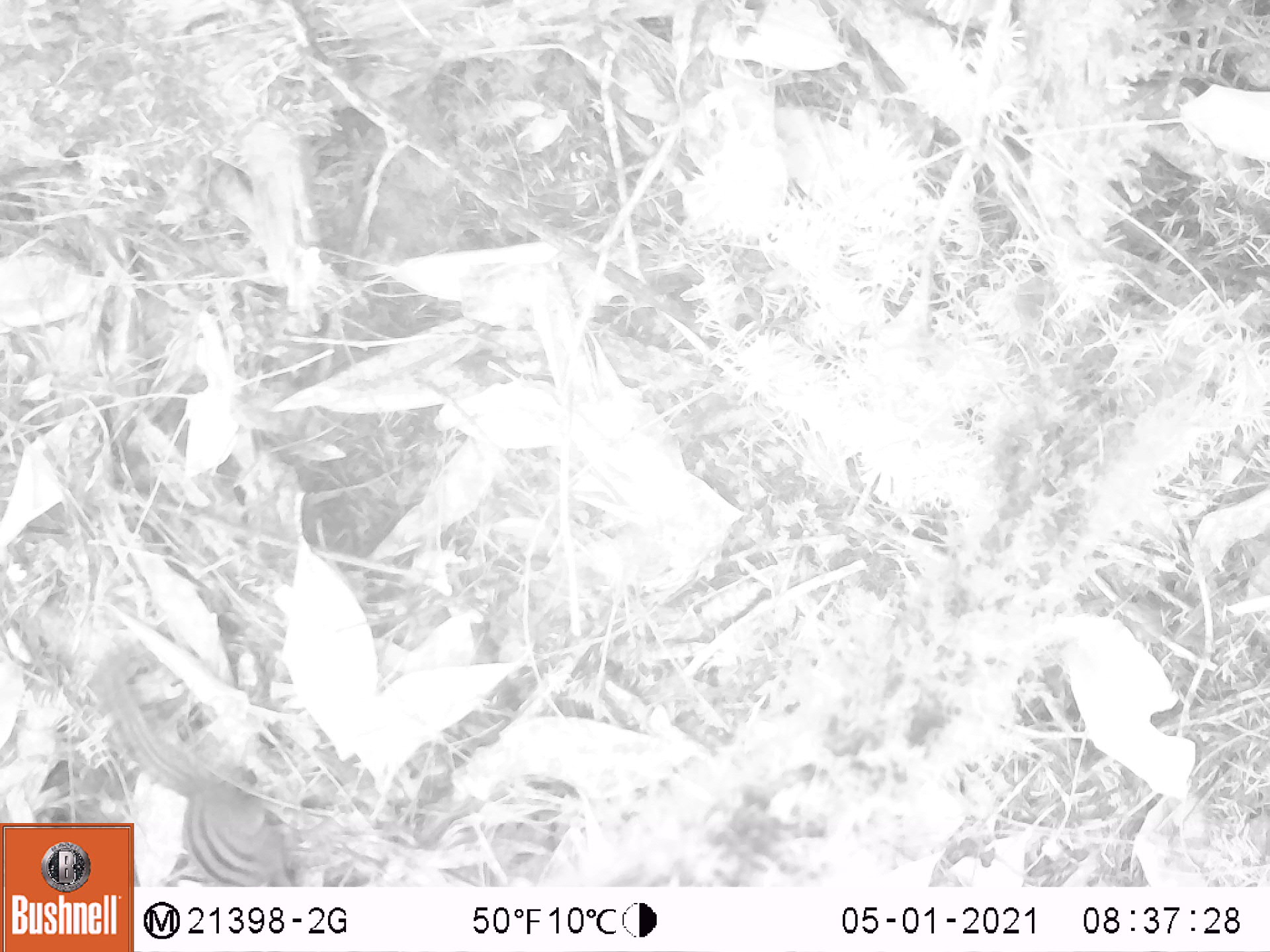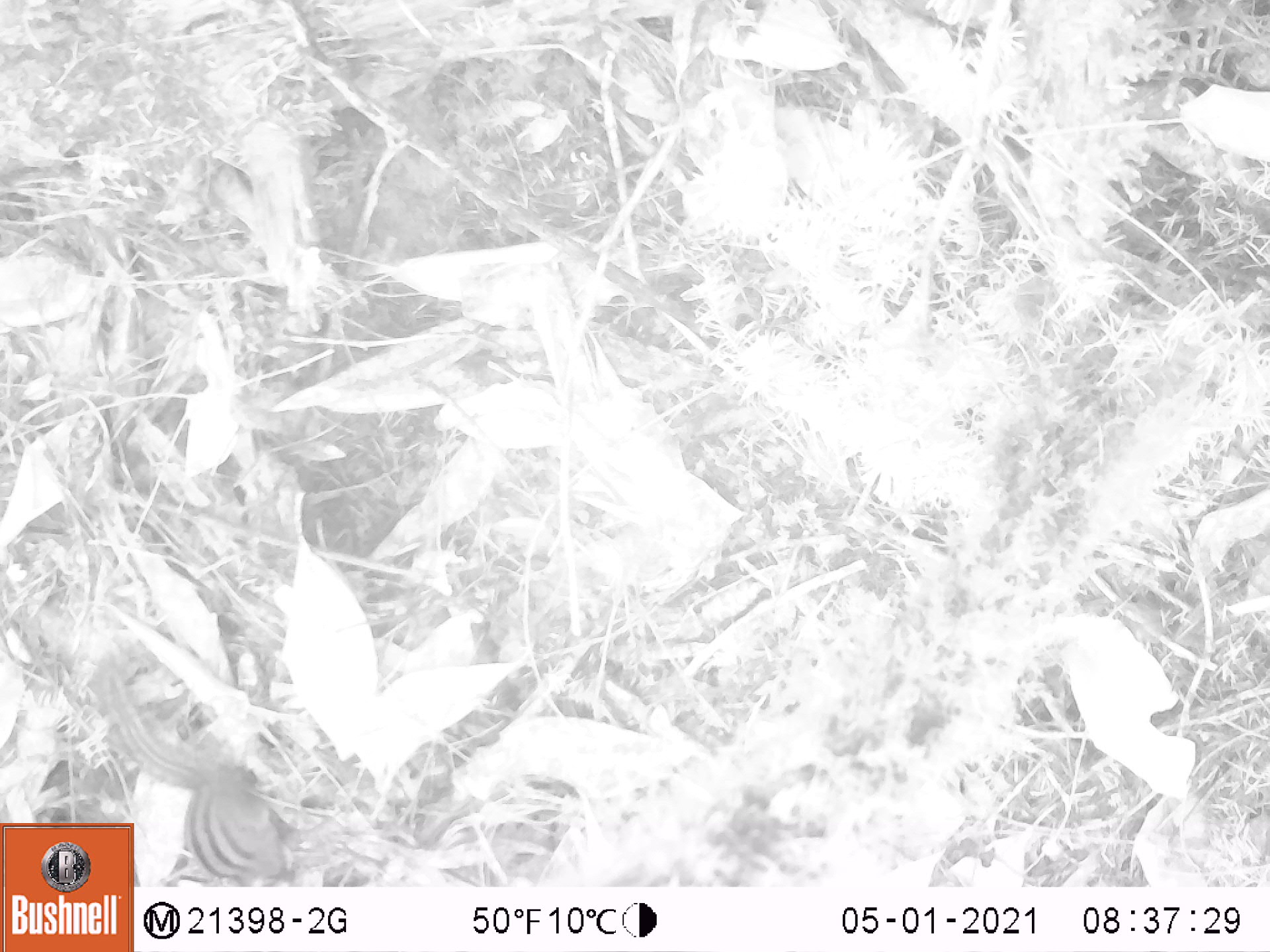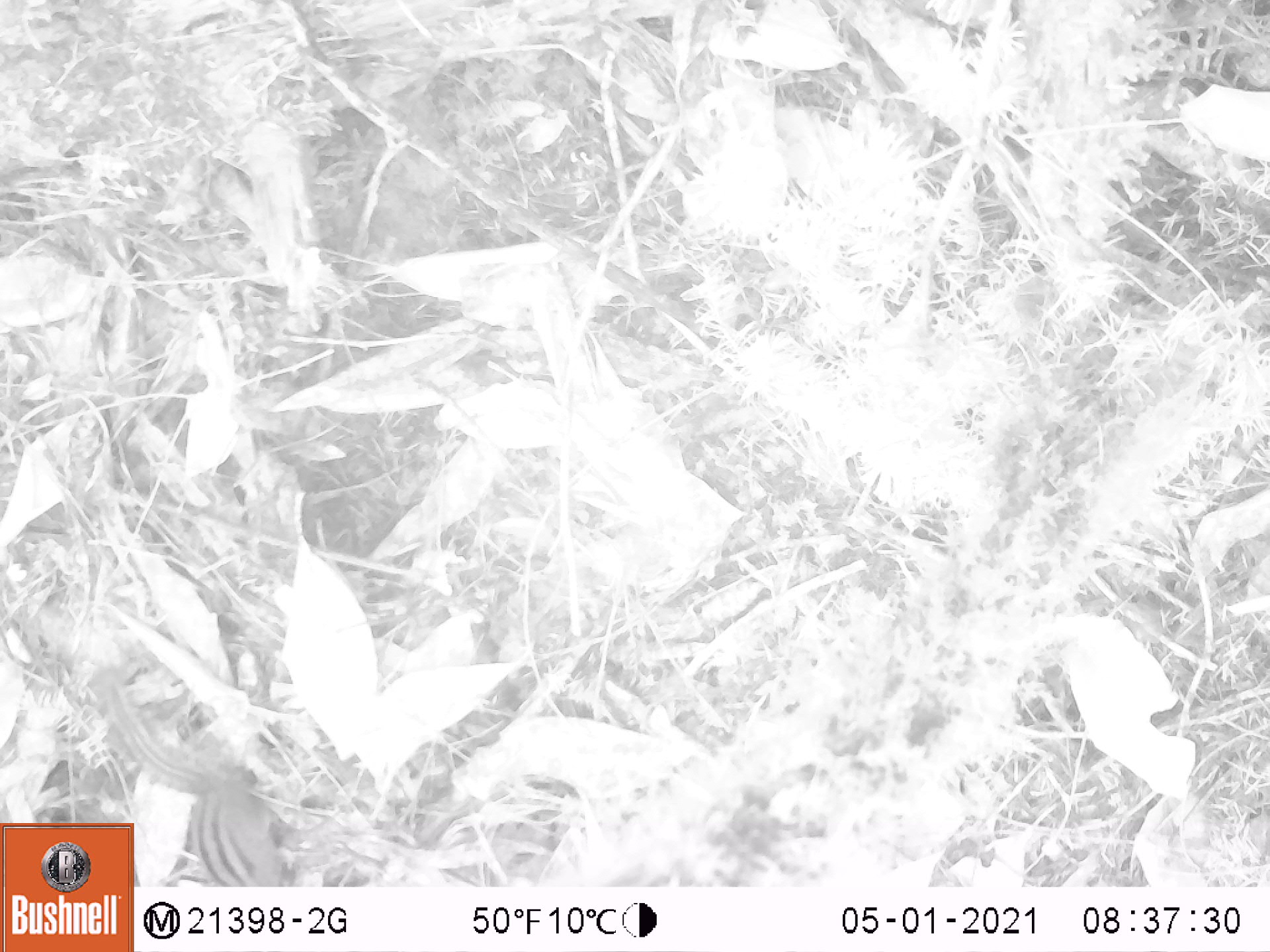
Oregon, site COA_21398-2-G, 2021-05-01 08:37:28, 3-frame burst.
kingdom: Animalia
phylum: Chordata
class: Mammalia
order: Rodentia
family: Sciuridae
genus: Neotamias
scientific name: Neotamias townsendii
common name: townsend's chipmunk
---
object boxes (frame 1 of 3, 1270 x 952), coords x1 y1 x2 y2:
townsend's chipmunk: 138 670 303 883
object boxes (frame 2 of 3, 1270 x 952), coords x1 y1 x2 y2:
townsend's chipmunk: 140 740 287 880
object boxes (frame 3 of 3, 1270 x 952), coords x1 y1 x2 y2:
townsend's chipmunk: 138 736 296 883